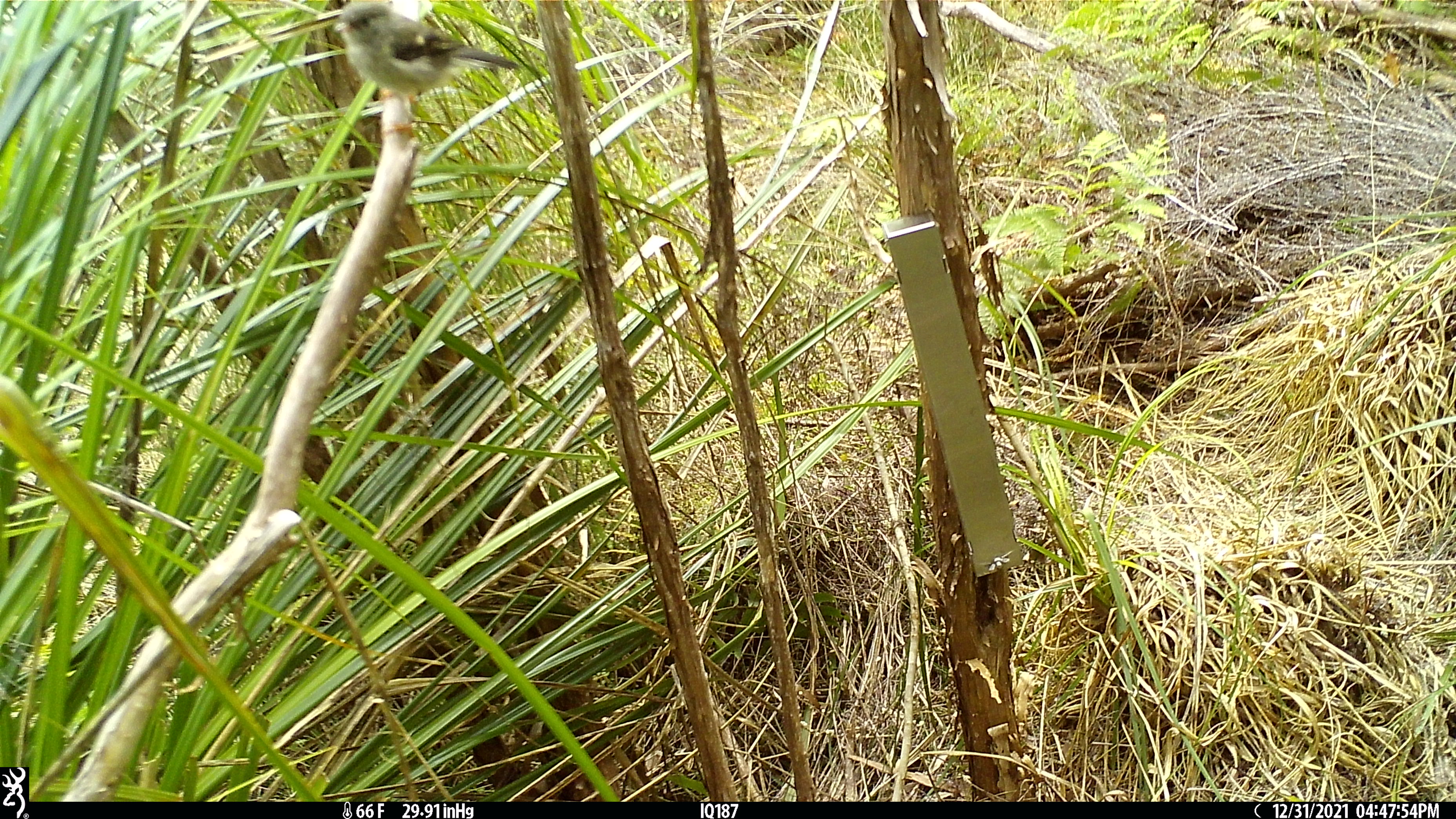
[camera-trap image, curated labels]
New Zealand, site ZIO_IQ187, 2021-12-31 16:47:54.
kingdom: Animalia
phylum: Chordata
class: Aves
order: Passeriformes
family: Petroicidae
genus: Petroica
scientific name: Petroica macrocephala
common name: tomtit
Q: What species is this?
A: Tomtit (Petroica macrocephala).